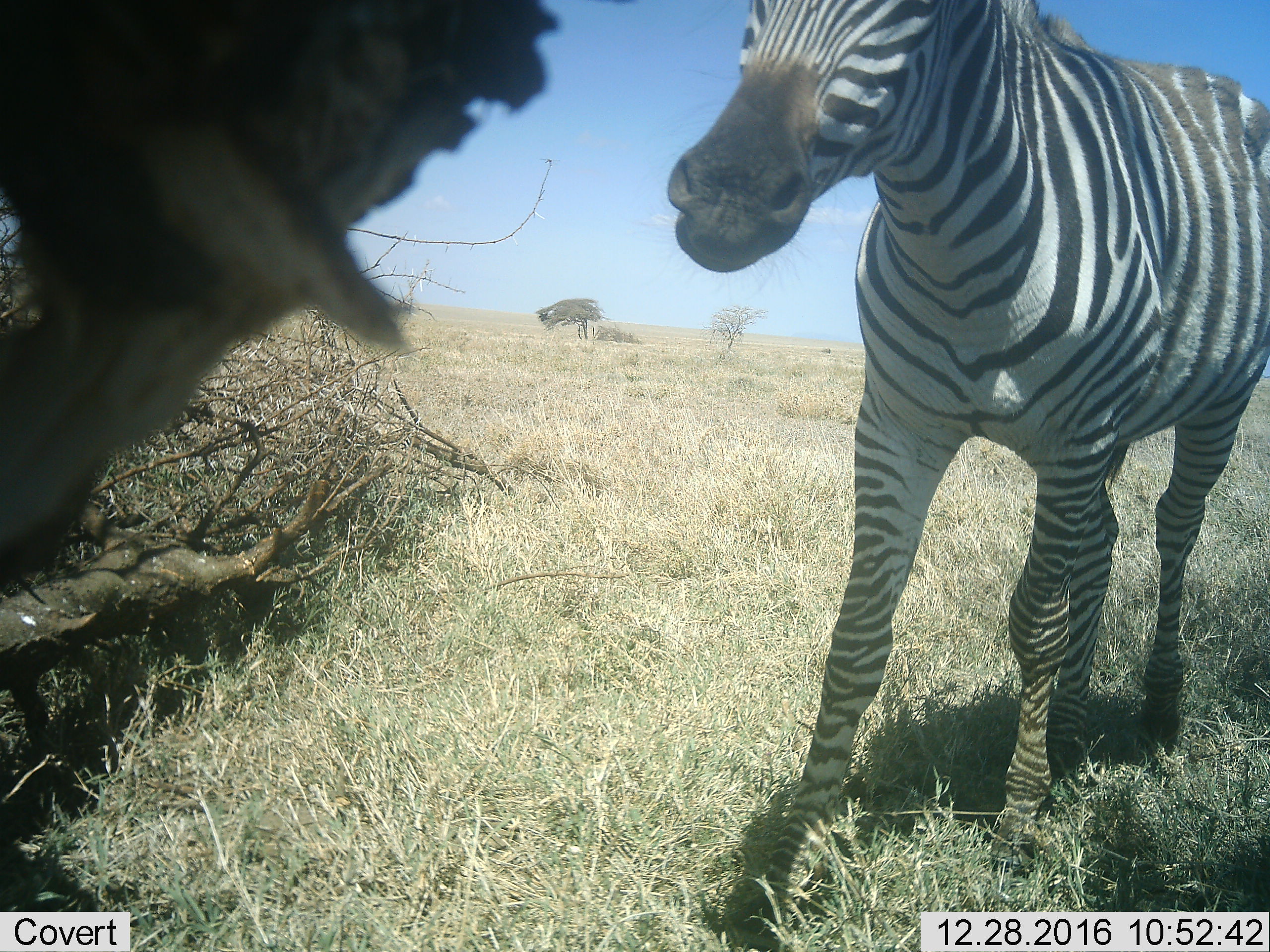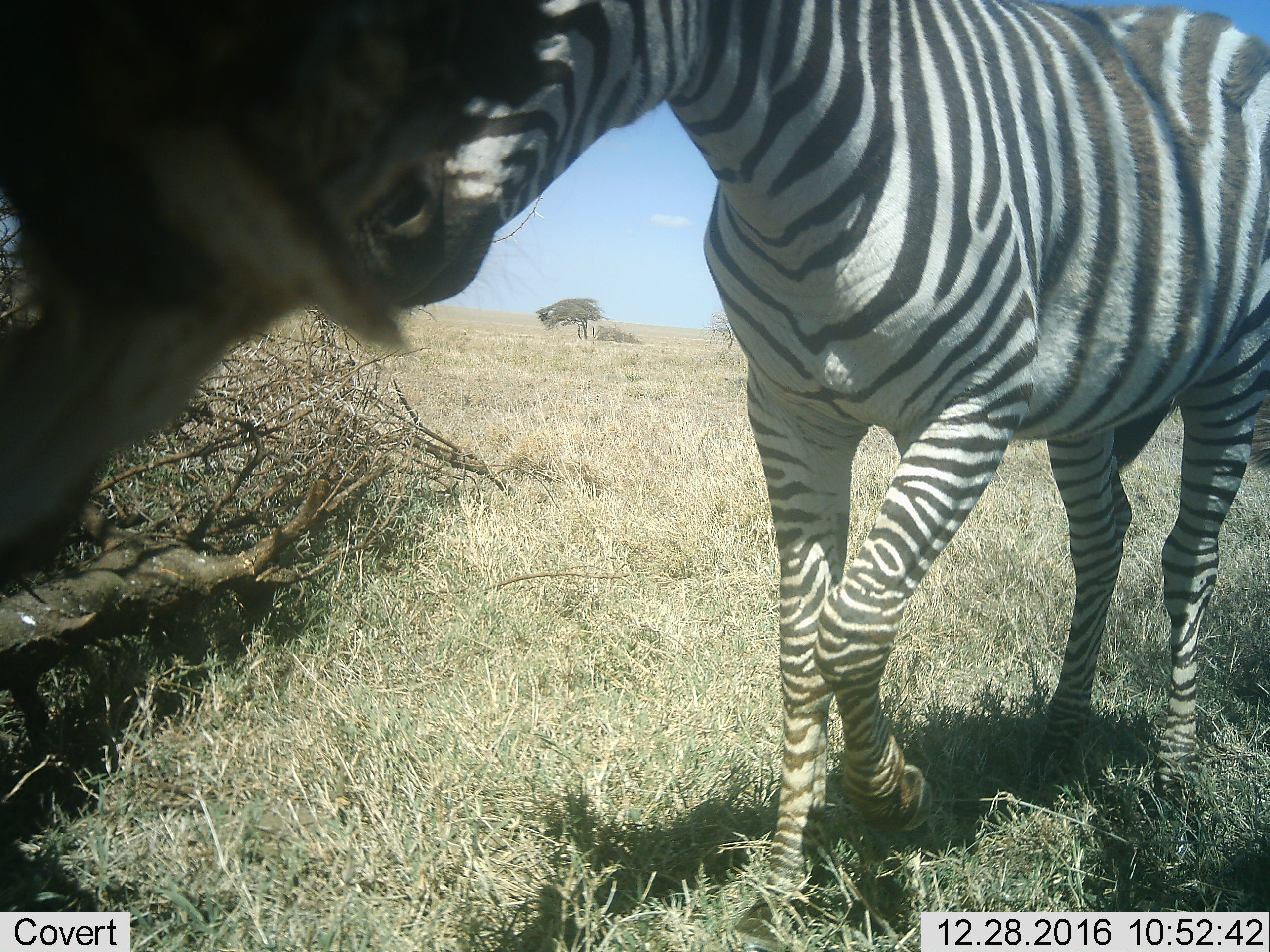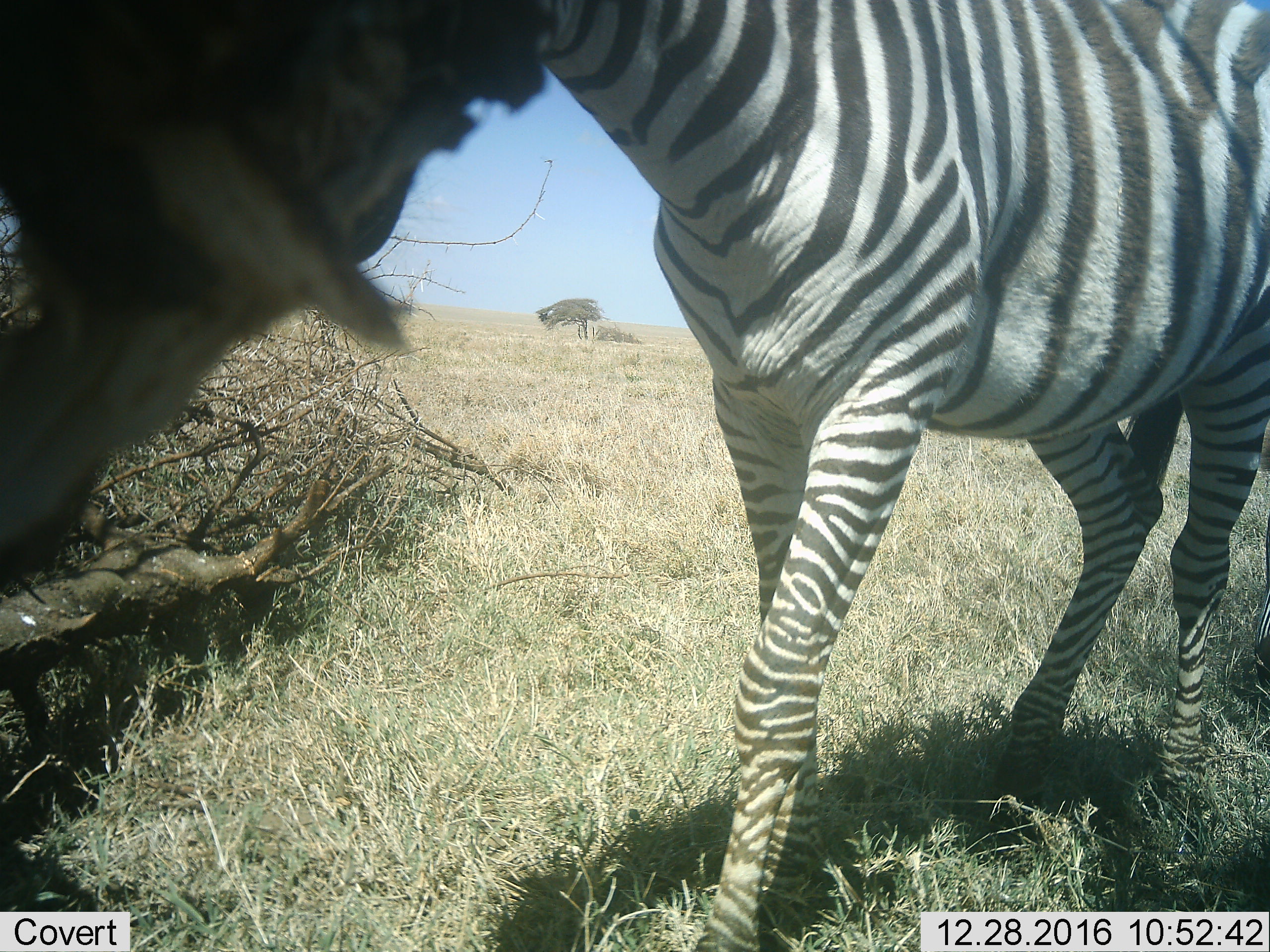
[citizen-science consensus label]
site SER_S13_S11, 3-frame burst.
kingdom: Animalia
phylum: Chordata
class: Mammalia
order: Perissodactyla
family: Equidae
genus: Equus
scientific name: Equus quagga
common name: plains zebra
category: zebraplains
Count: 1.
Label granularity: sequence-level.